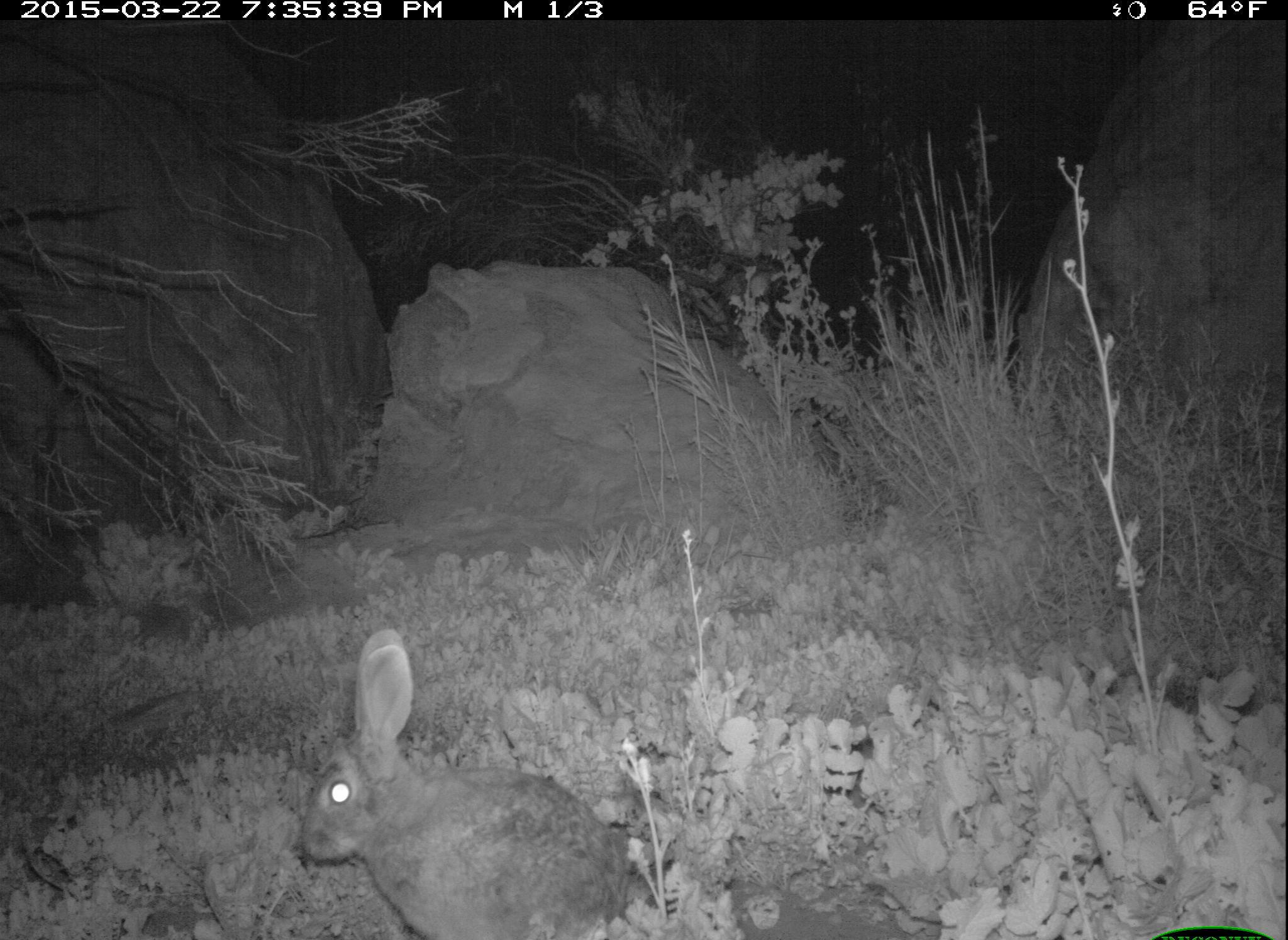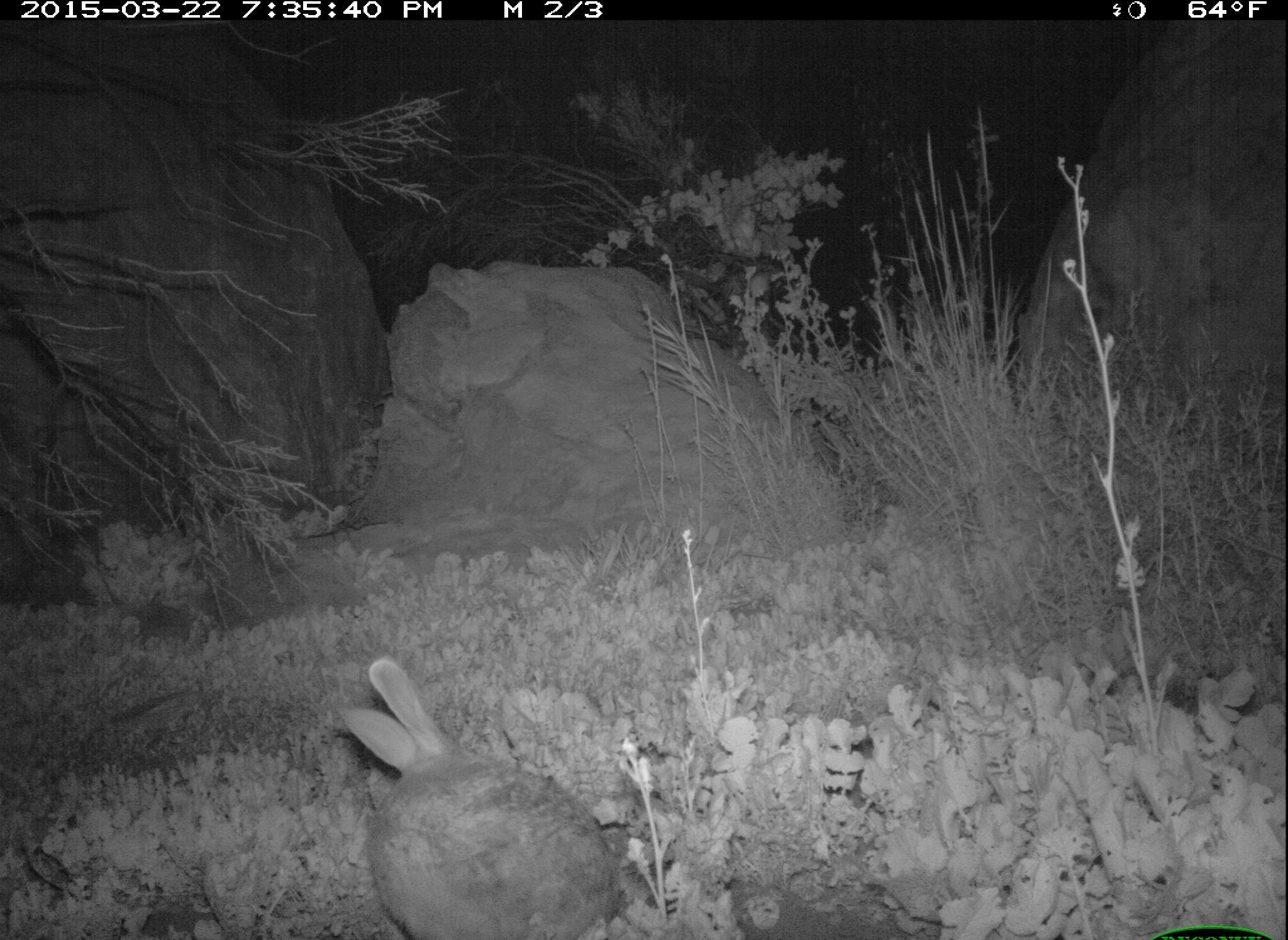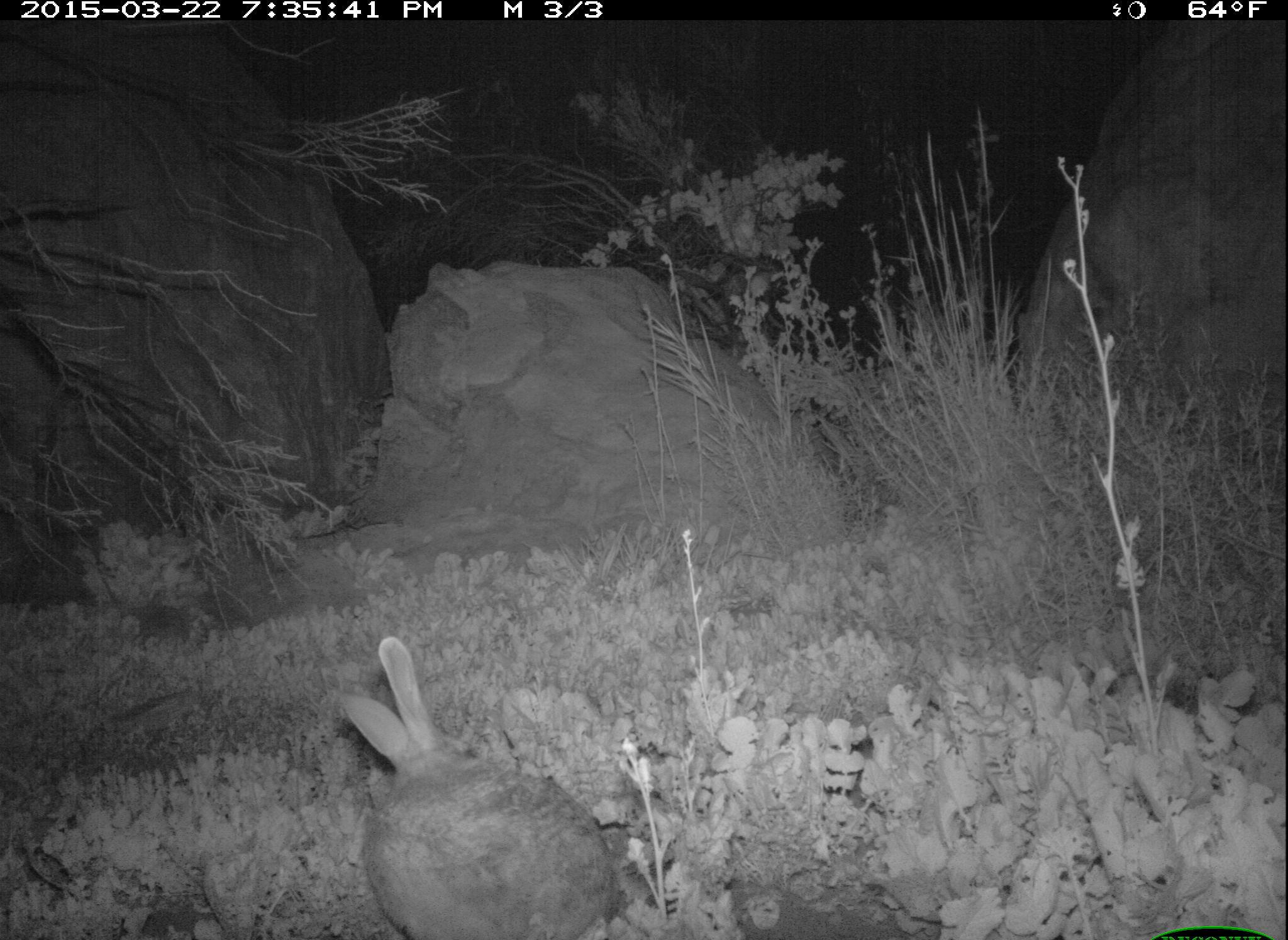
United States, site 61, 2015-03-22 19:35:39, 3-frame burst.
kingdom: Animalia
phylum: Chordata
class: Mammalia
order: Lagomorpha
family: Leporidae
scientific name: Leporidae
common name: rabbits and hares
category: rabbit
Rabbit (rabbits and hares) (Leporidae).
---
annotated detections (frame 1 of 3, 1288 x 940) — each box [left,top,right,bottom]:
rabbit: [285,614,665,940]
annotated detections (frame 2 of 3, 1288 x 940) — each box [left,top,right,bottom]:
rabbit: [322,652,638,931]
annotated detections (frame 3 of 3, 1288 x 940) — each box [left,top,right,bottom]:
rabbit: [309,631,602,937]